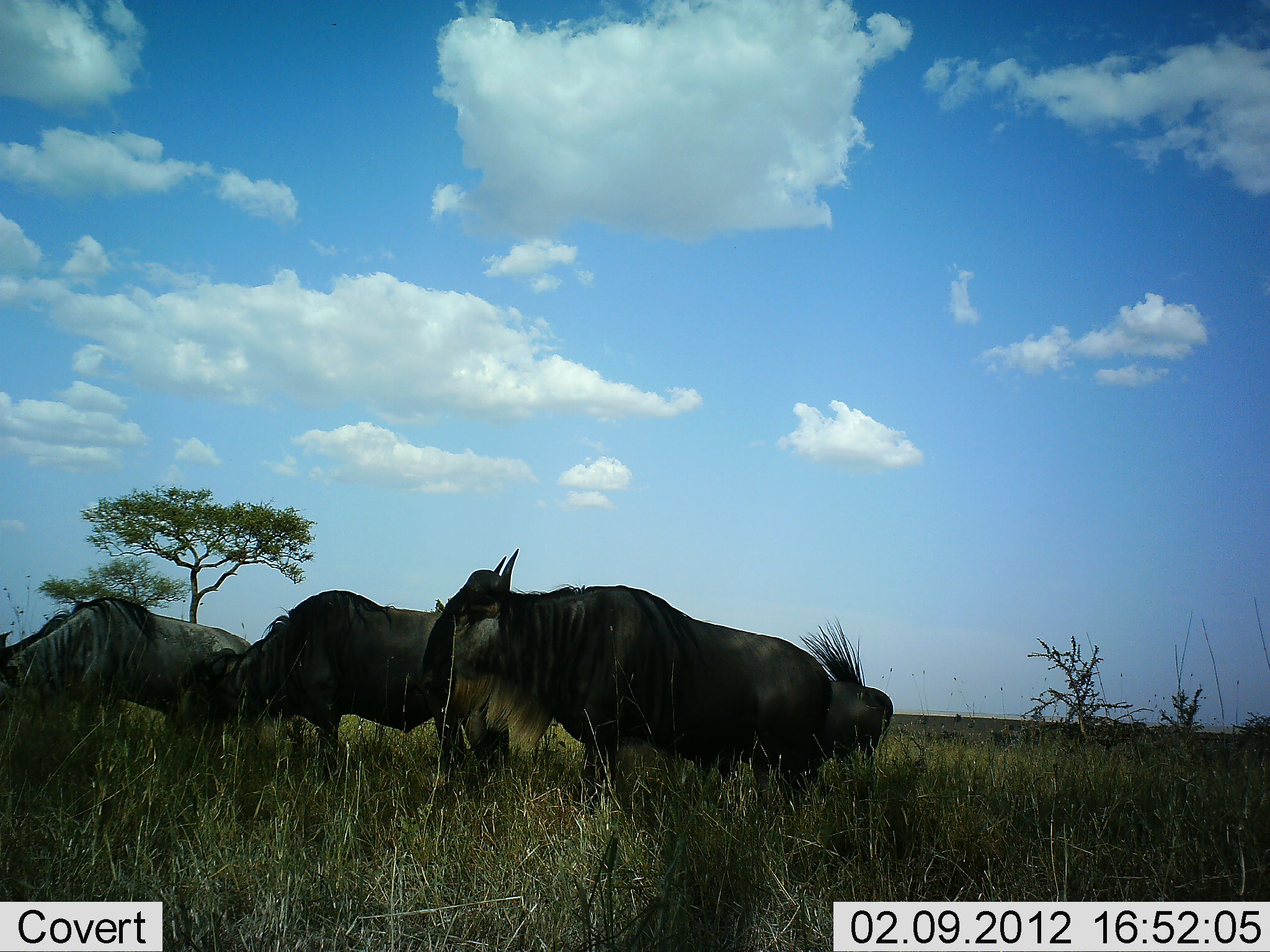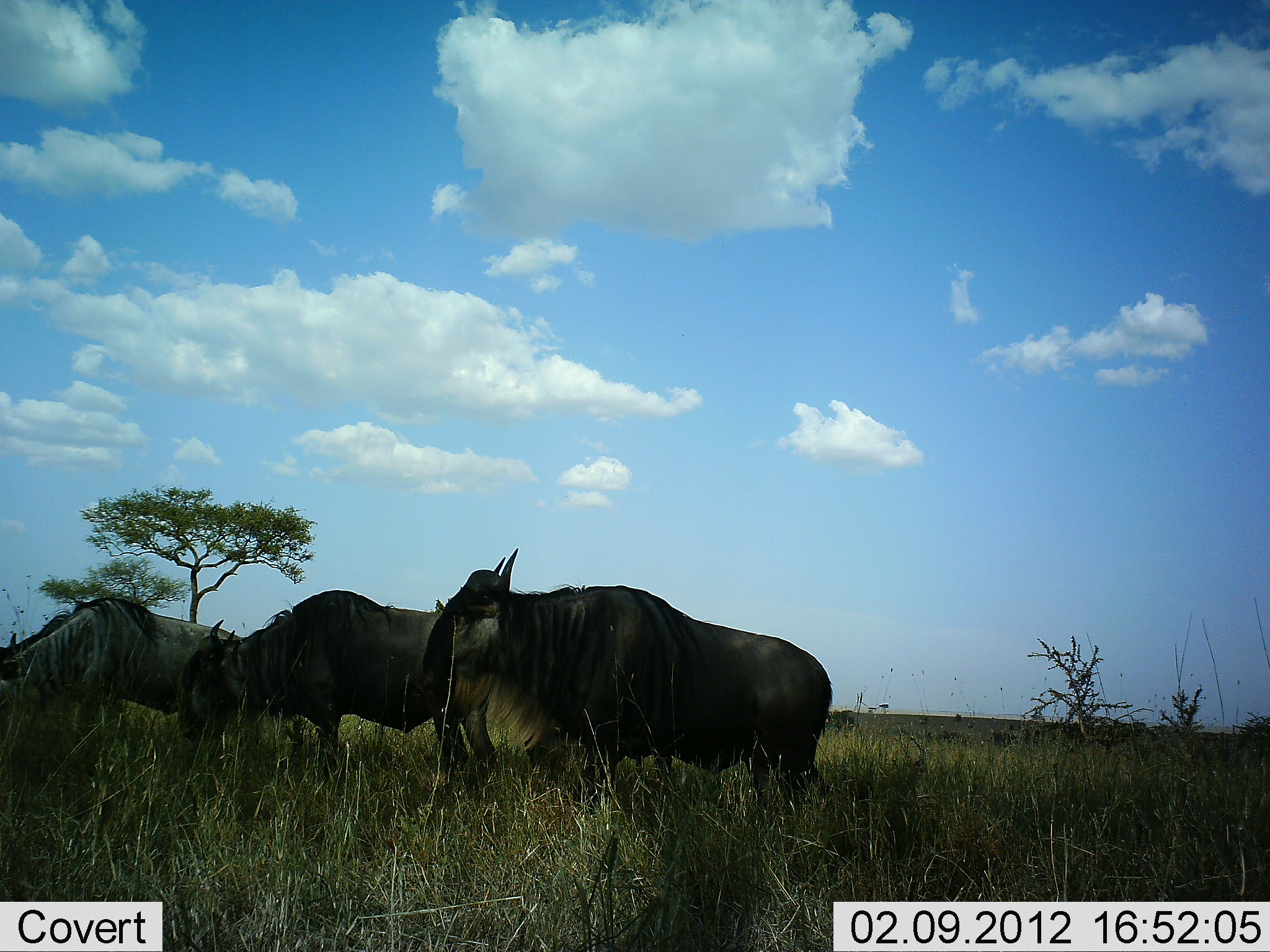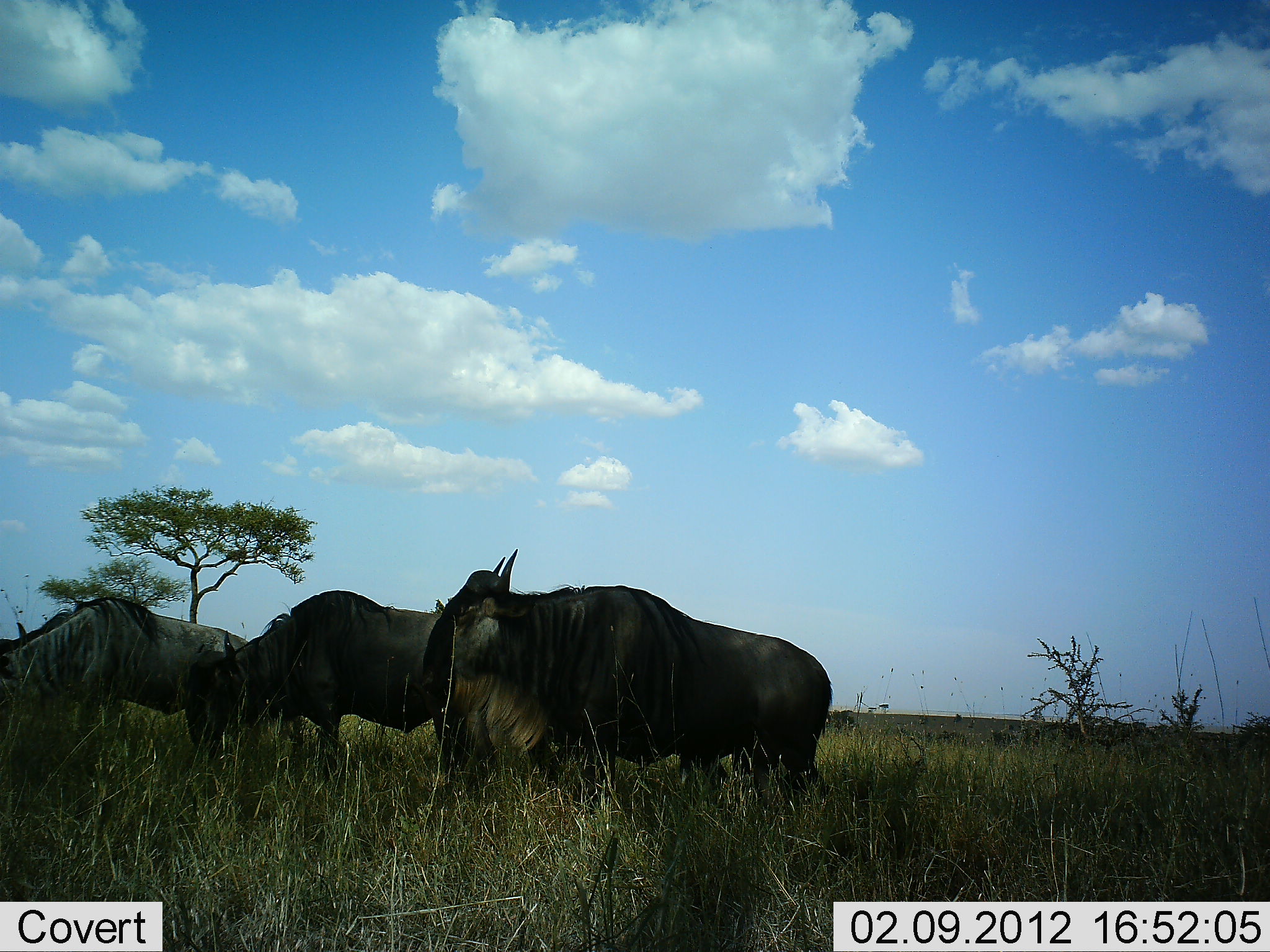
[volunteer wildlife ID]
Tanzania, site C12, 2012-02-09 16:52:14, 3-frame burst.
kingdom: Animalia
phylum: Chordata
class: Mammalia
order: Artiodactyla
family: Bovidae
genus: Connochaetes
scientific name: Connochaetes taurinus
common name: blue wildebeest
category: wildebeest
Wildebeest (blue wildebeest) (Connochaetes taurinus), count 4. Behavior (volunteer vote fractions): standing 70%, resting 0%, moving 20%, interacting 0%. Young present (vote fraction): 0%. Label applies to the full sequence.